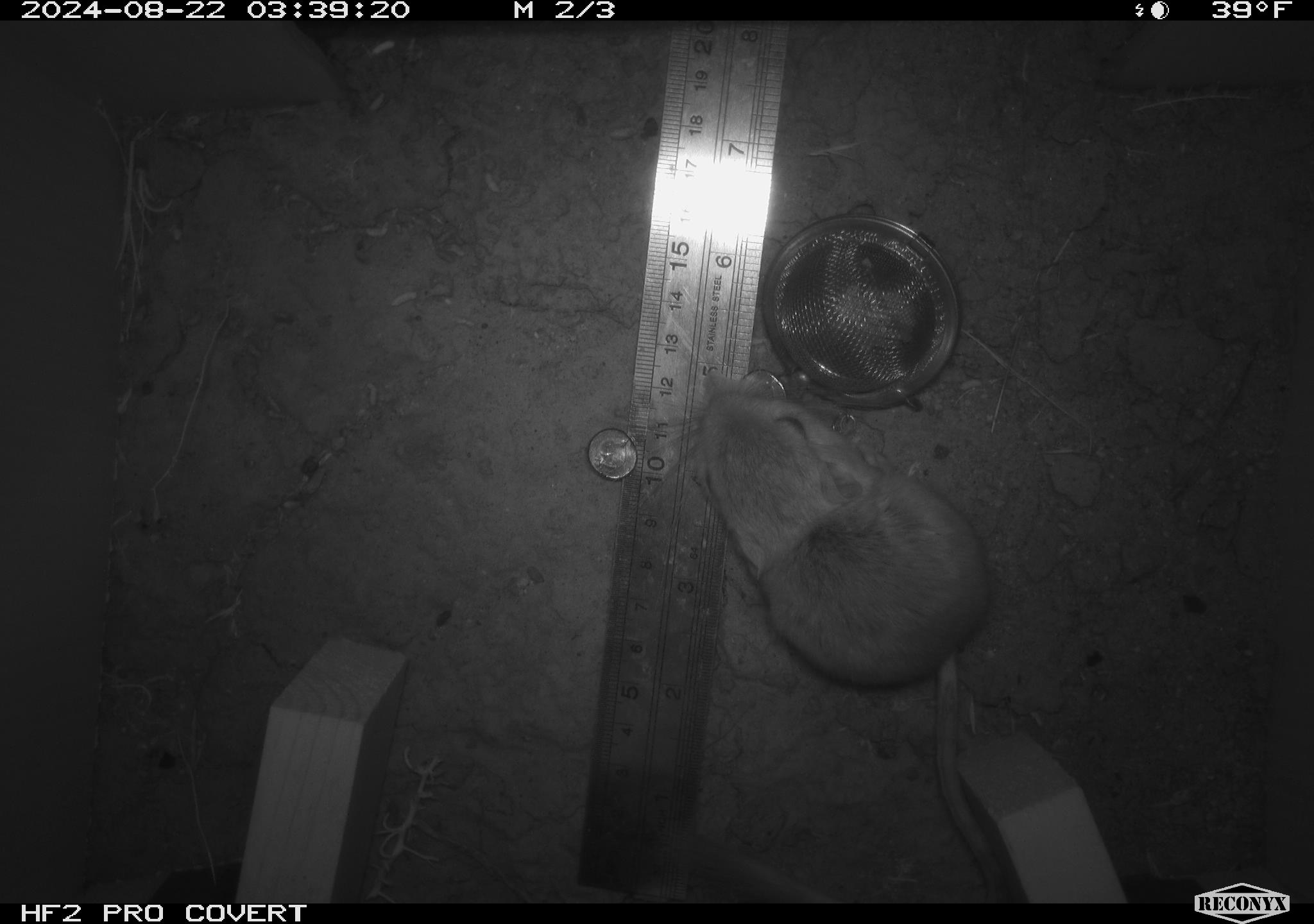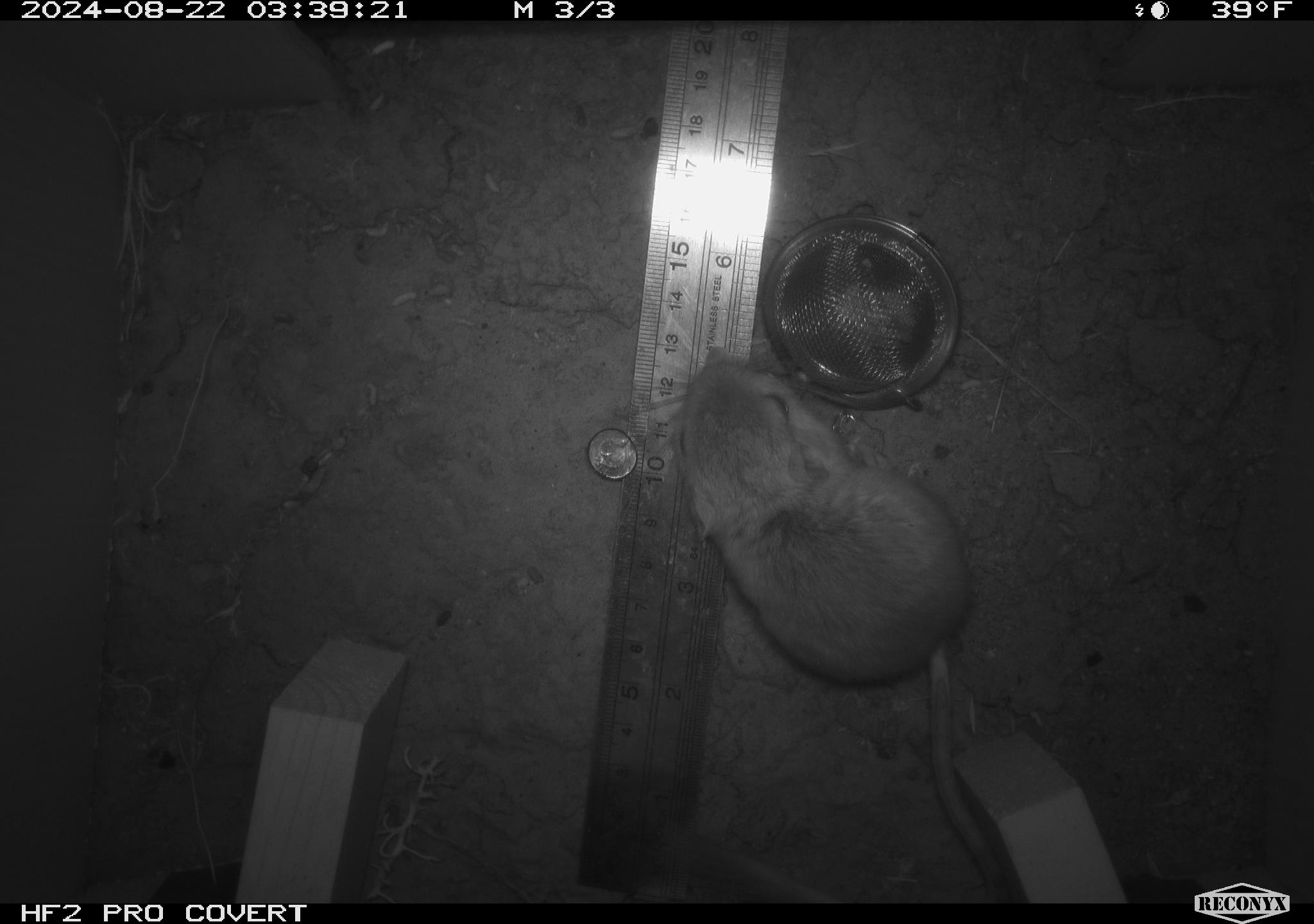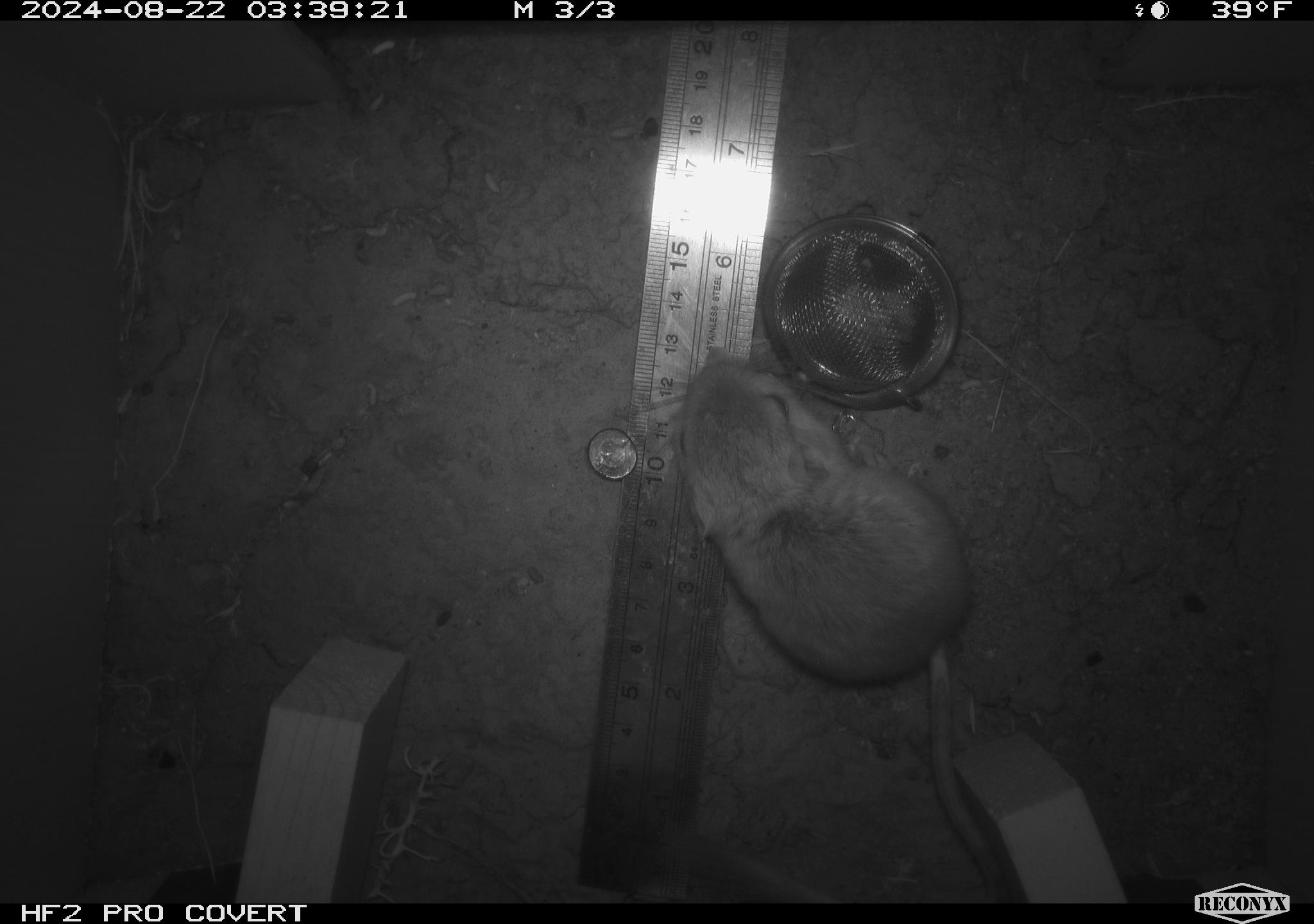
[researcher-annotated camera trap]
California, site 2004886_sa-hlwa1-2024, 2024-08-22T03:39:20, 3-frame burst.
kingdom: Animalia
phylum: Chordata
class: Mammalia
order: Rodentia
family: Heteromyidae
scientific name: Heteromyidae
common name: kangaroo rats and pocket mice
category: heteromyidae family